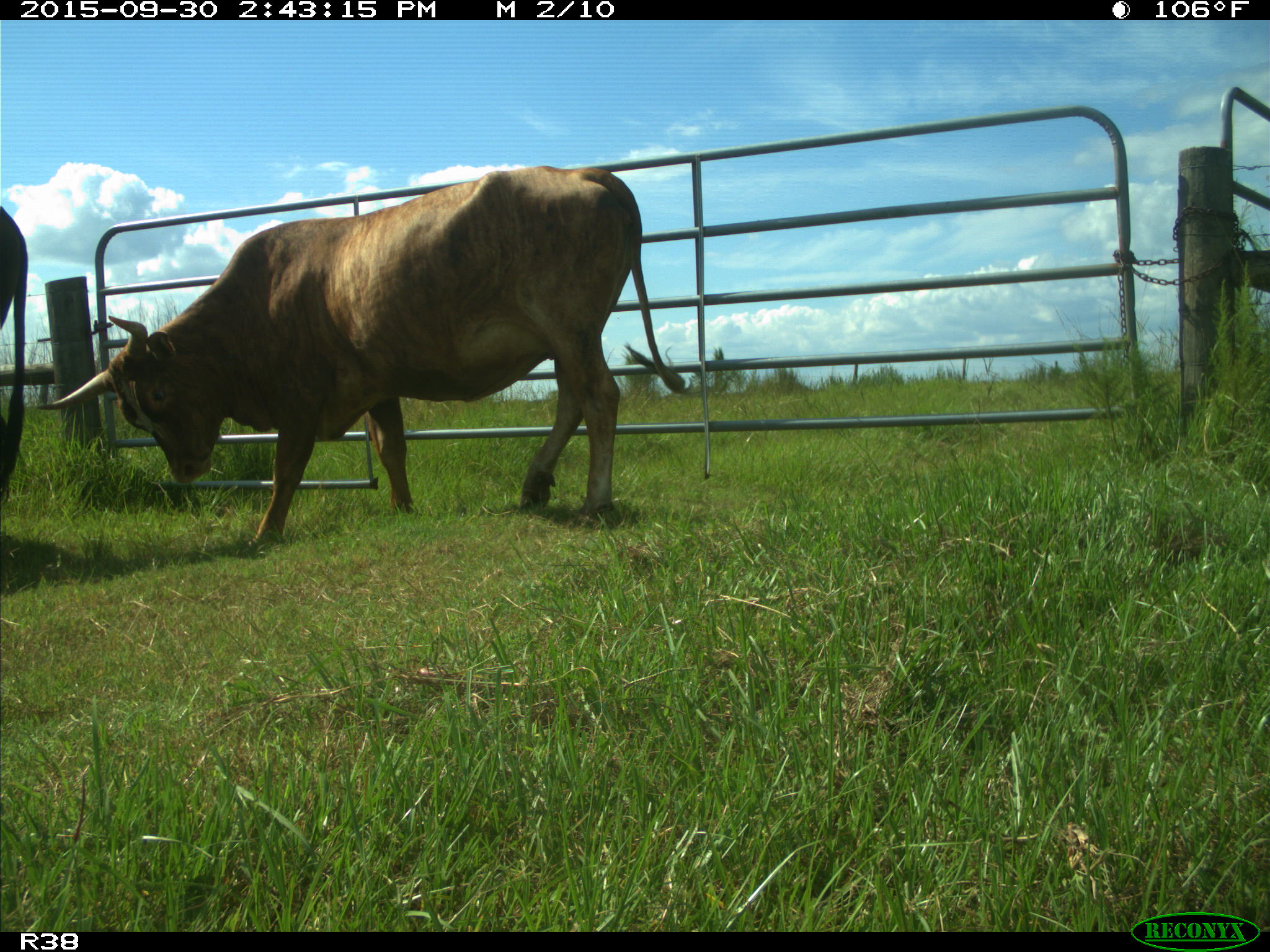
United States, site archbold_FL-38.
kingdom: Animalia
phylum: Chordata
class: Mammalia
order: Artiodactyla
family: Bovidae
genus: Bos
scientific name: Bos taurus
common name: domestic cow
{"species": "Bos taurus (domestic cow)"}